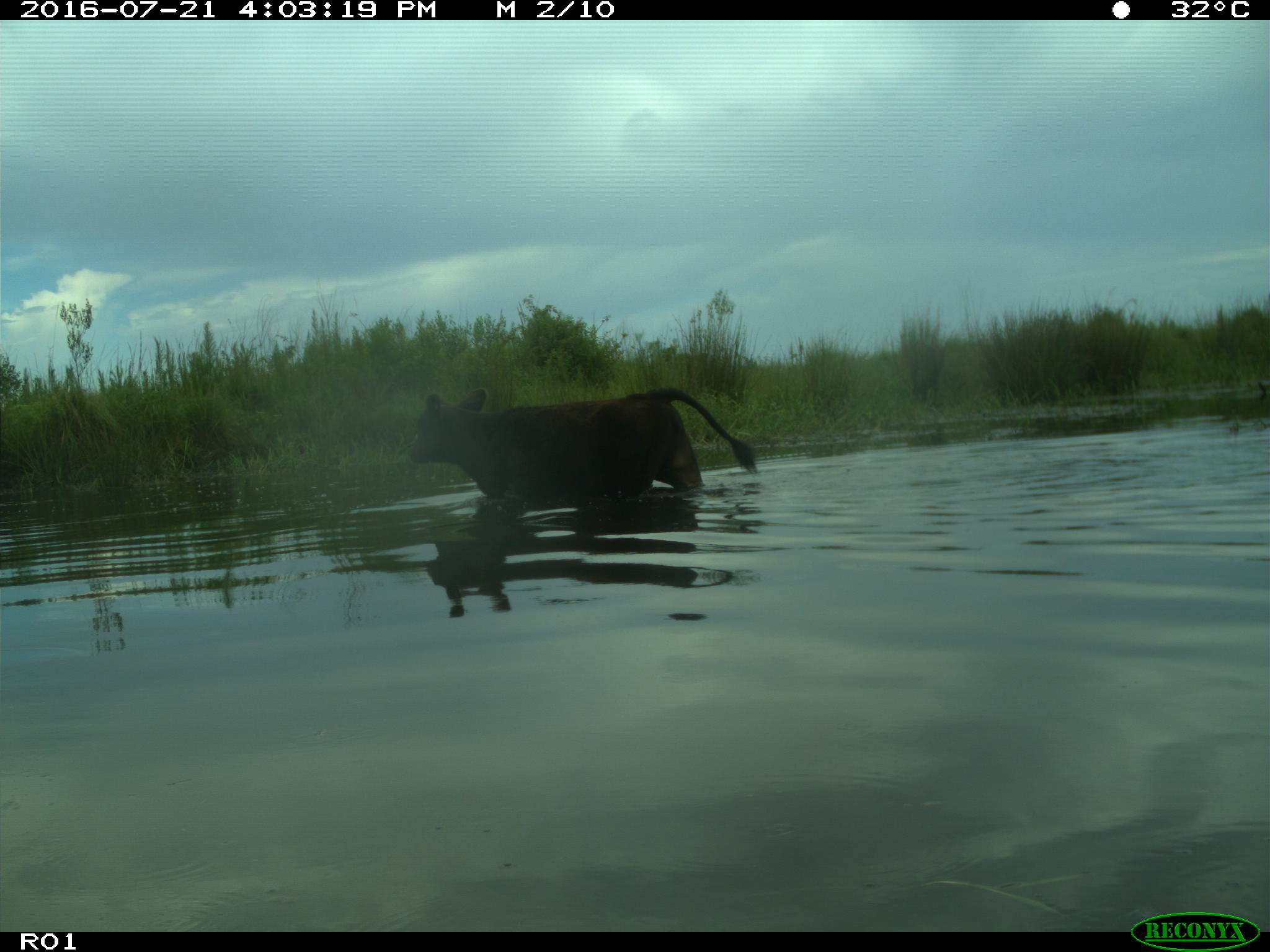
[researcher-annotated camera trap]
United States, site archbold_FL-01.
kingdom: Animalia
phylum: Chordata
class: Mammalia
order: Artiodactyla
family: Bovidae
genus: Bos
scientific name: Bos taurus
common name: domestic cow